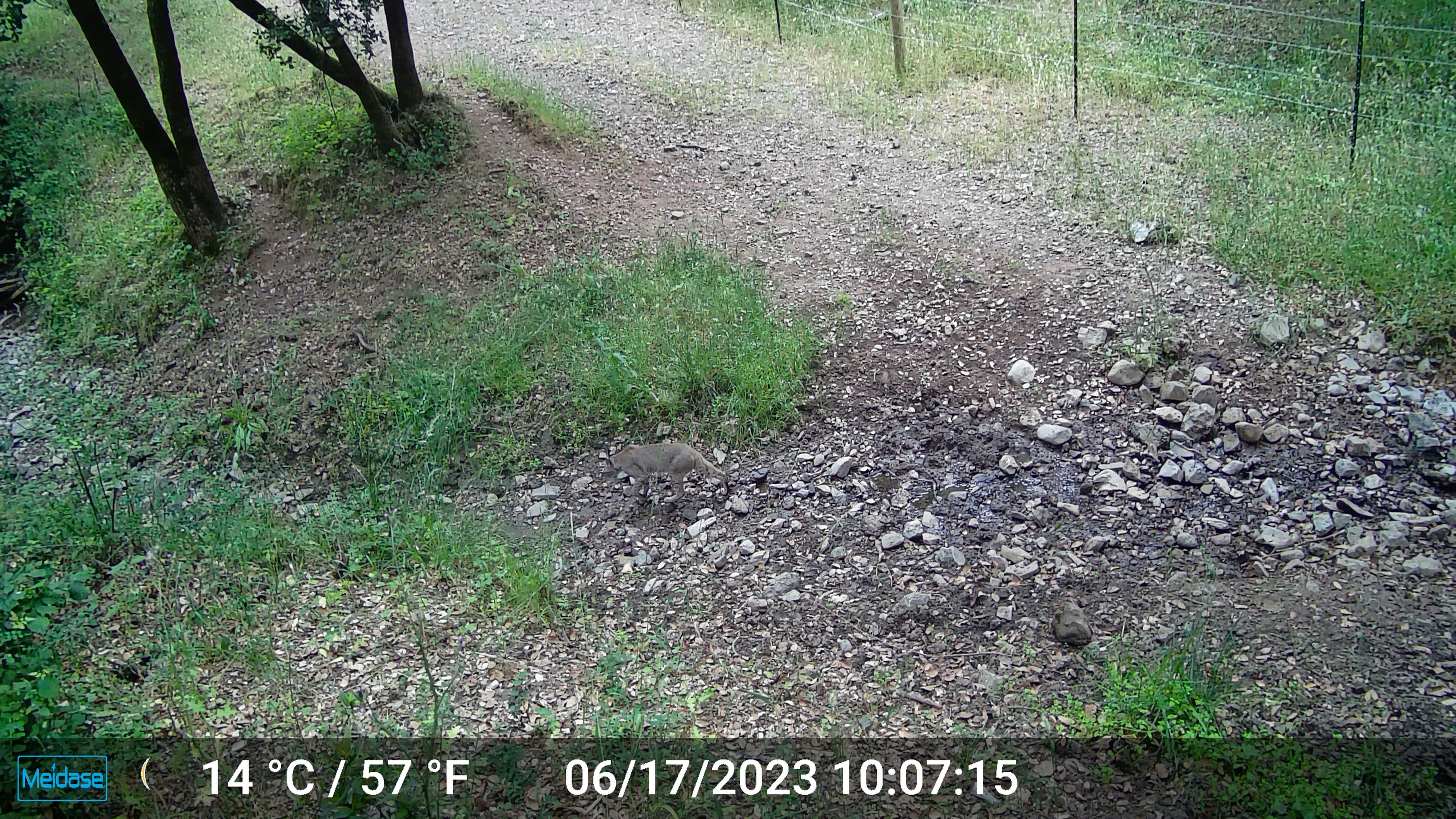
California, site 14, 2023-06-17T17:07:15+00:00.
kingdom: Animalia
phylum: Chordata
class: Mammalia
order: Carnivora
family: Felidae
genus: Lynx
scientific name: Lynx rufus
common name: bobcat